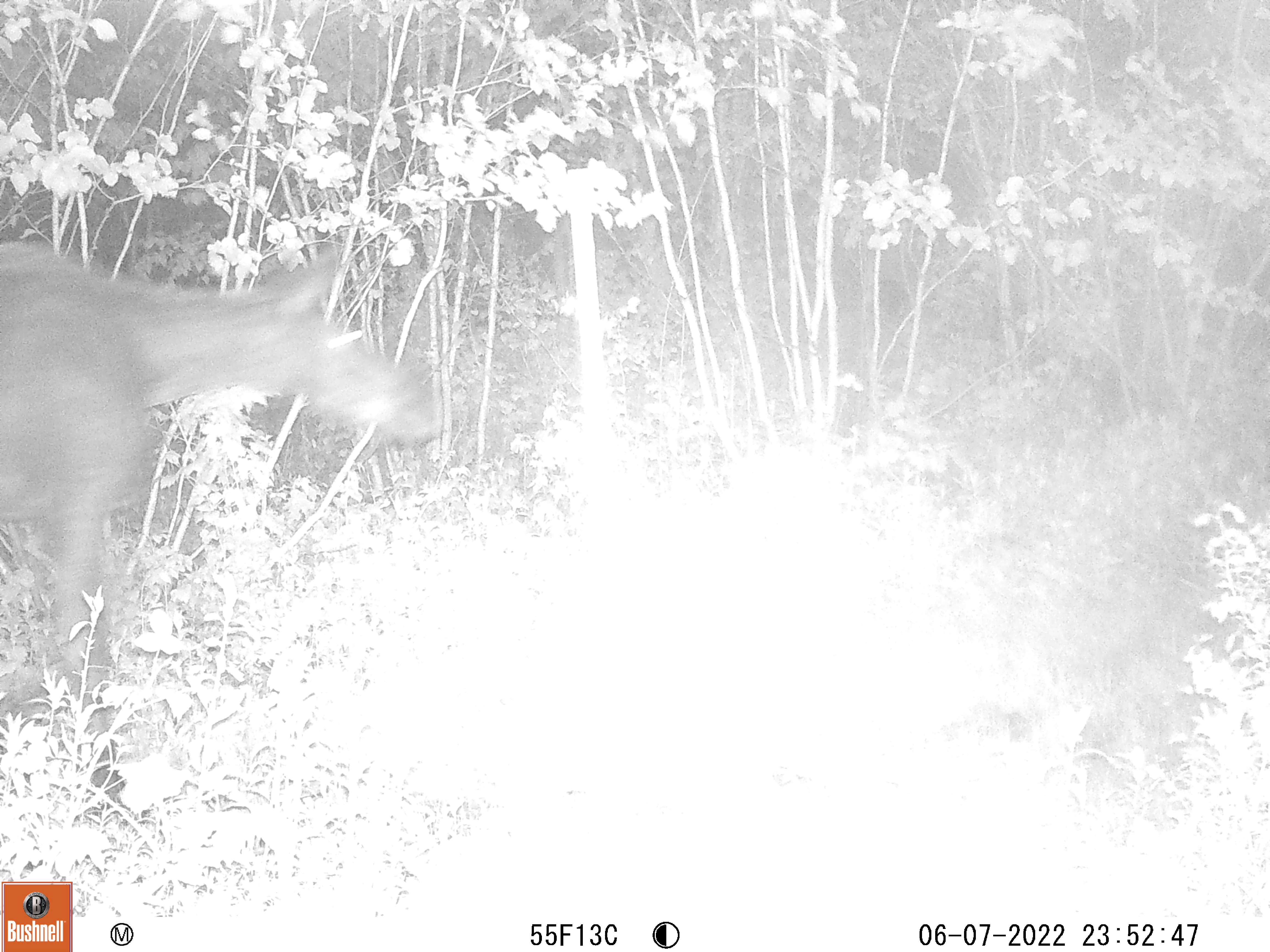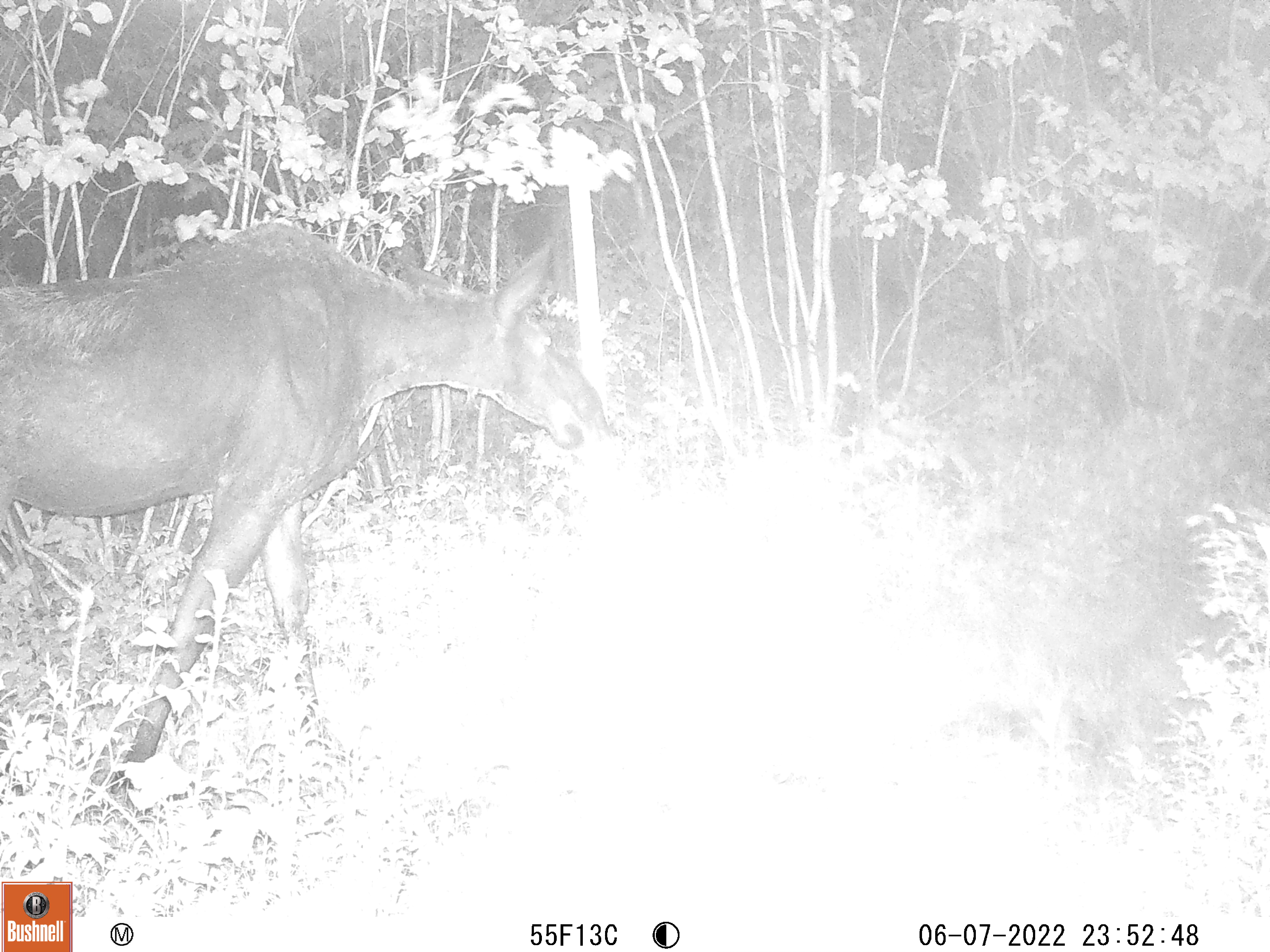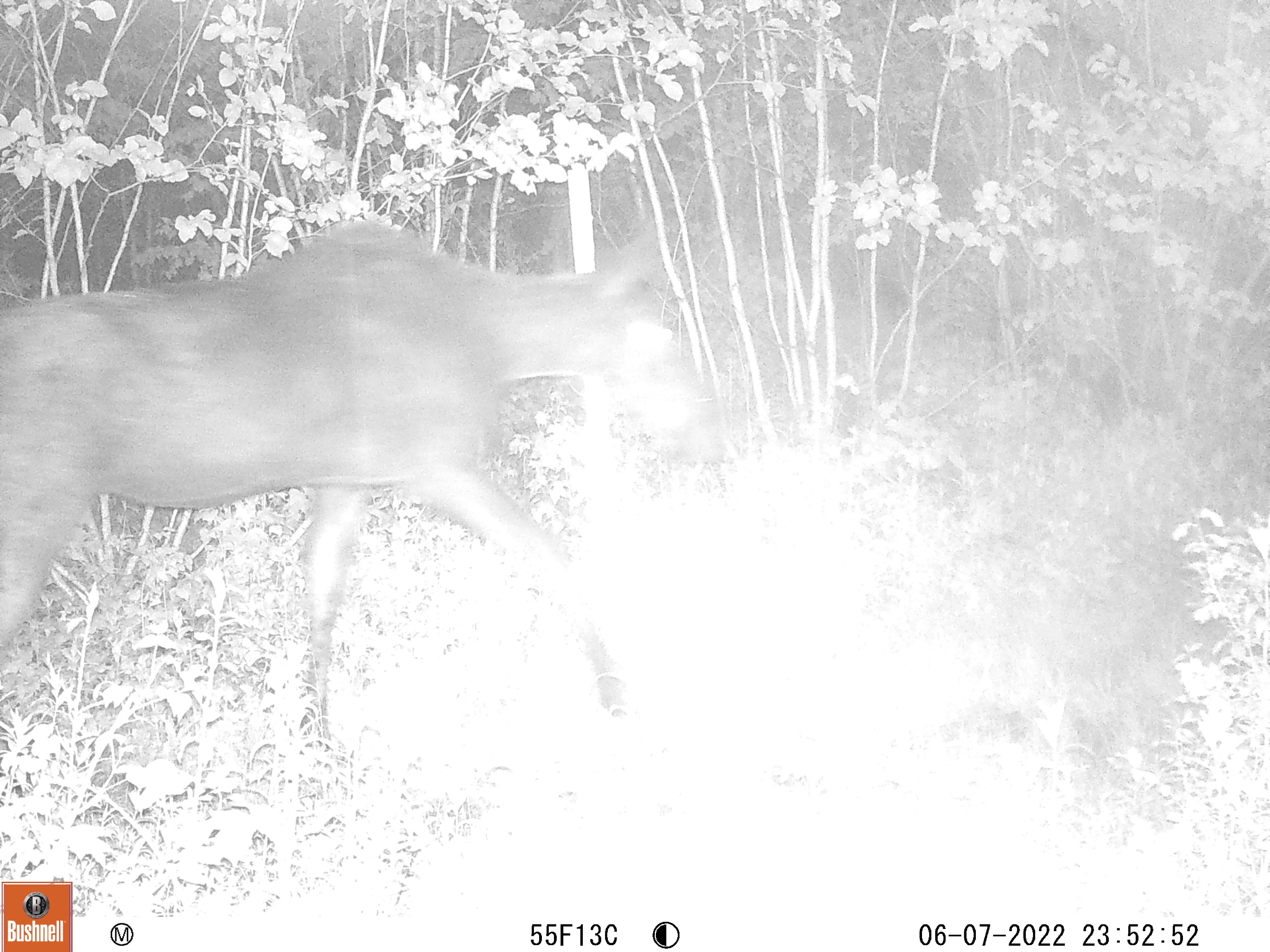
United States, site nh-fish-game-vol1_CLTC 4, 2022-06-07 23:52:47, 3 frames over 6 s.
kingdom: Animalia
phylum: Chordata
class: Mammalia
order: Artiodactyla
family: Cervidae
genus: Alces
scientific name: Alces alces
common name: moose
Moose (Alces alces).